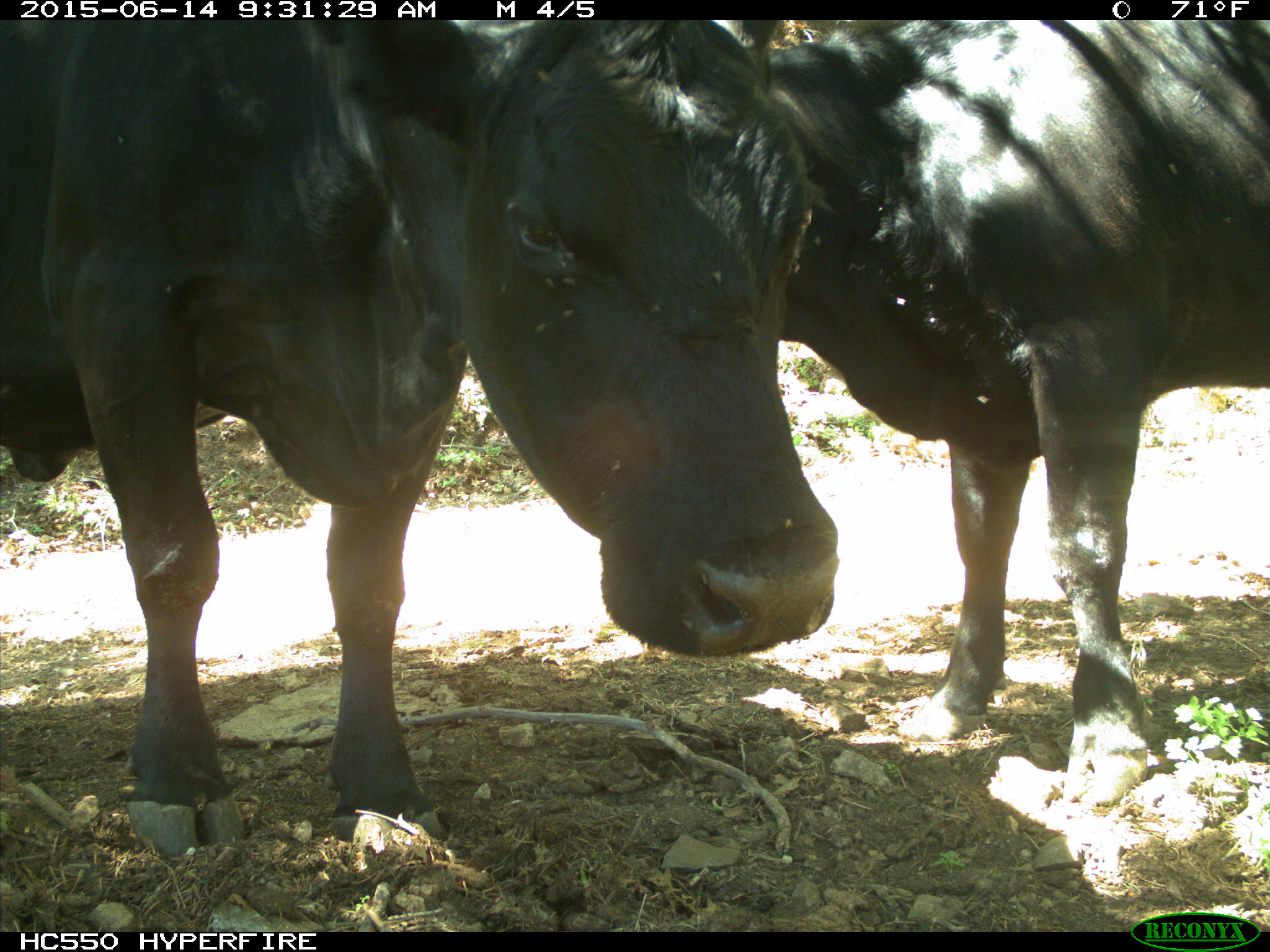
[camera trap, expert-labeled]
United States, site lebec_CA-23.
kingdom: Animalia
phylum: Chordata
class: Mammalia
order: Artiodactyla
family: Bovidae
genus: Bos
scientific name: Bos taurus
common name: domestic cow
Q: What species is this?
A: Bos taurus (domestic cow).